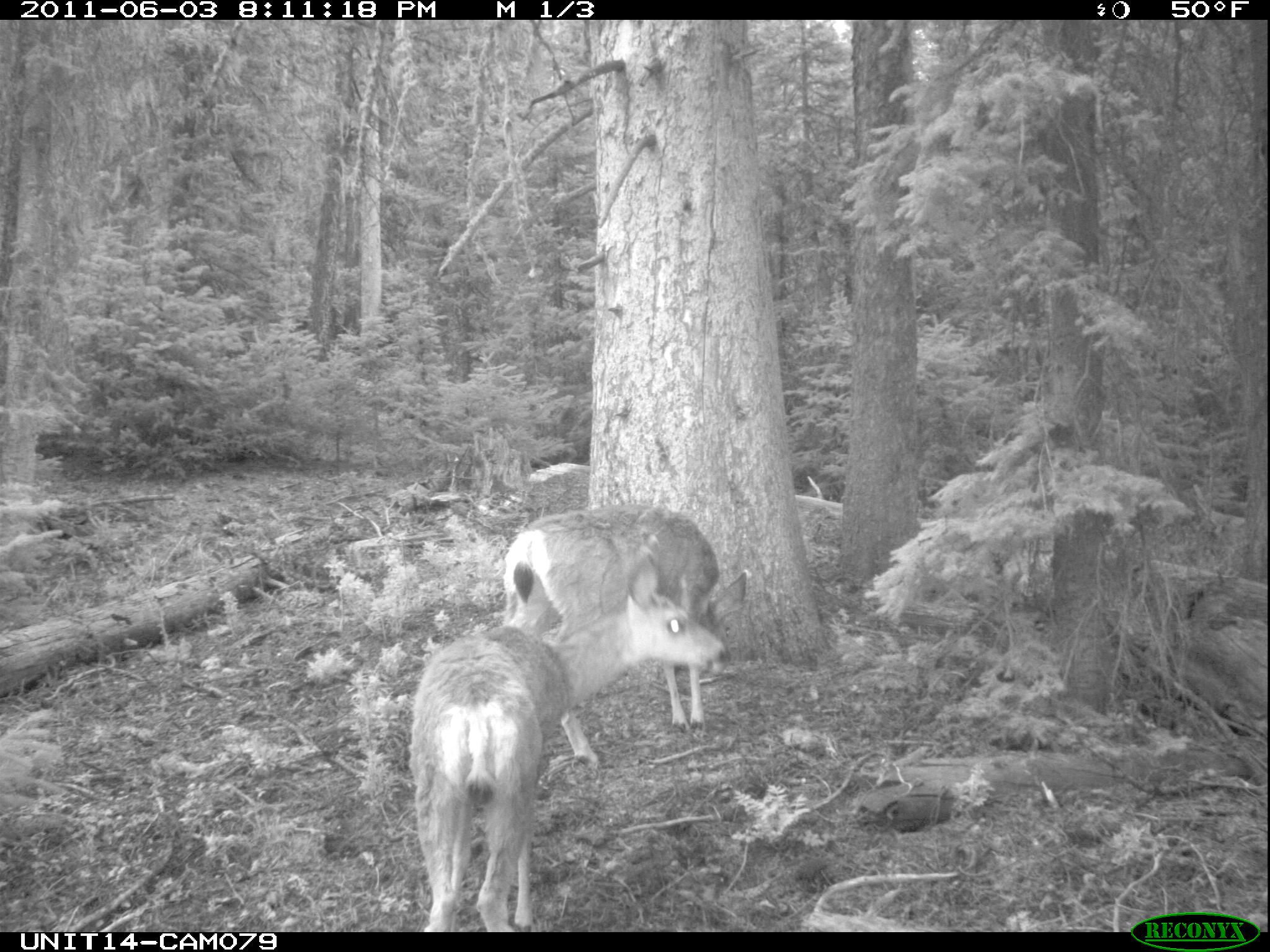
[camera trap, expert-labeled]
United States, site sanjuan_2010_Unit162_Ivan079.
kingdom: Animalia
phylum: Chordata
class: Mammalia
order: Artiodactyla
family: Cervidae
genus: Odocoileus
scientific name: Odocoileus hemionus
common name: mule deer